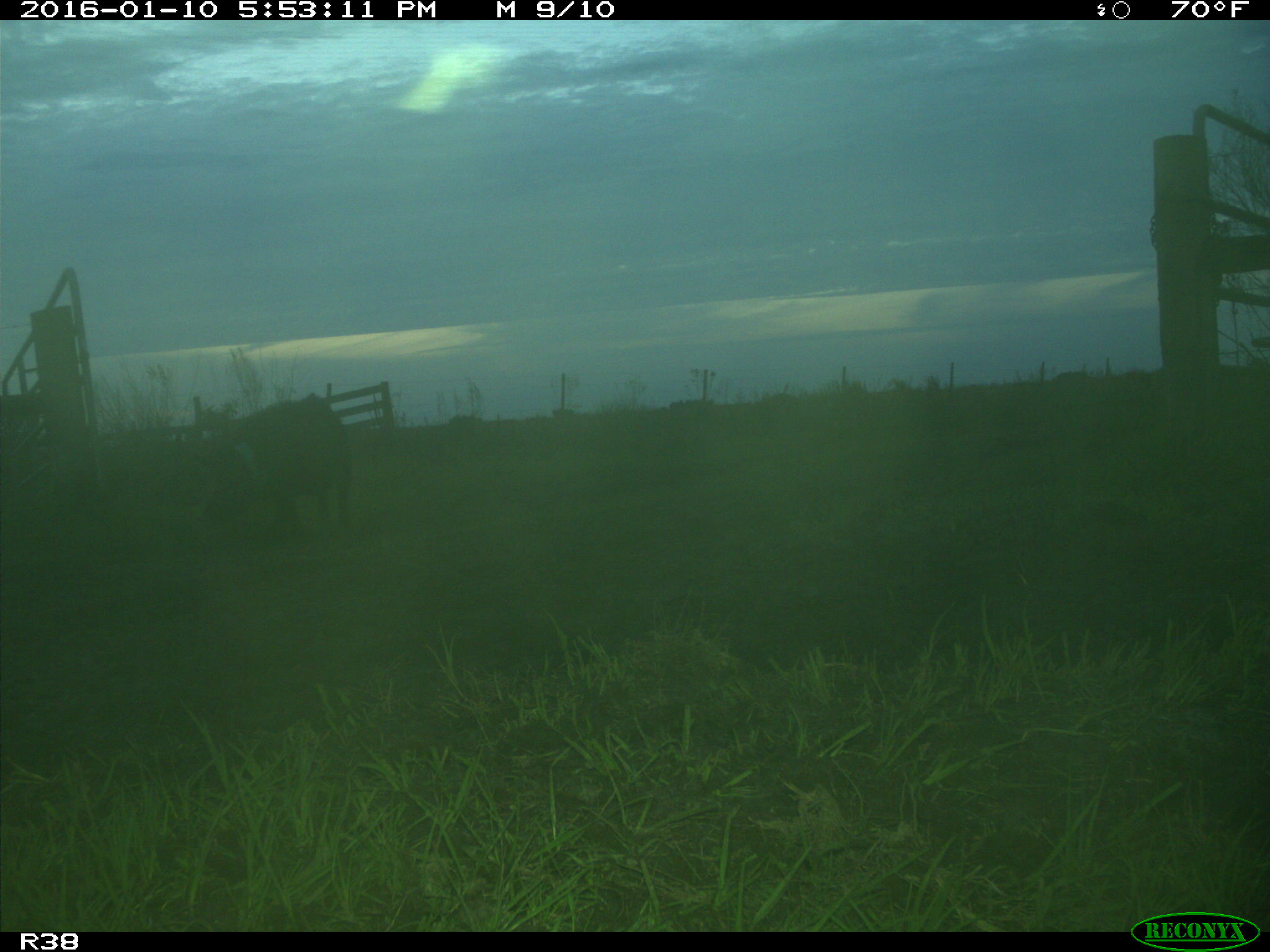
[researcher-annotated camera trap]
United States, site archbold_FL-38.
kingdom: Animalia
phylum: Chordata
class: Mammalia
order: Artiodactyla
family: Suidae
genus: Sus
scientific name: Sus scrofa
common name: wild boar